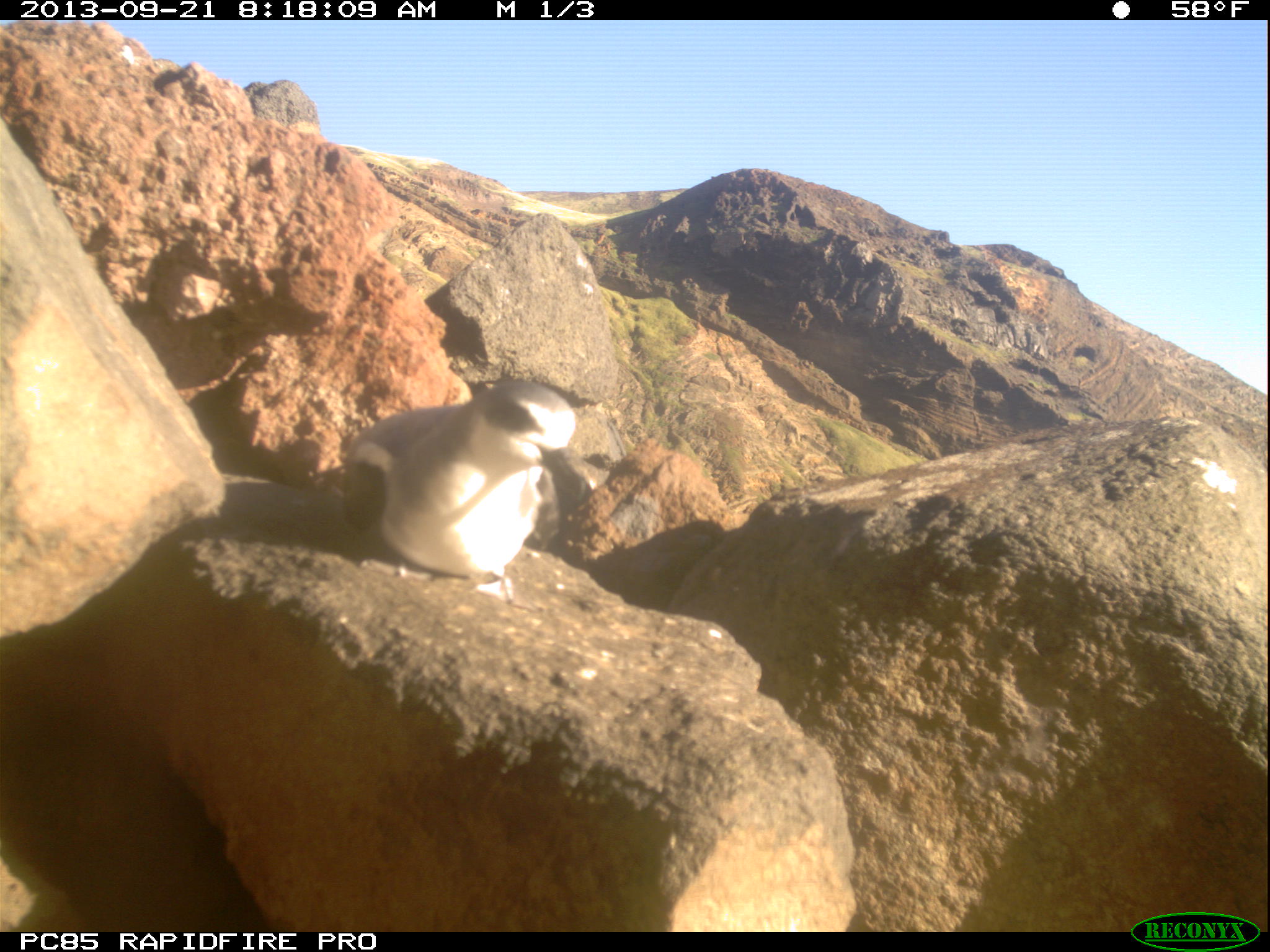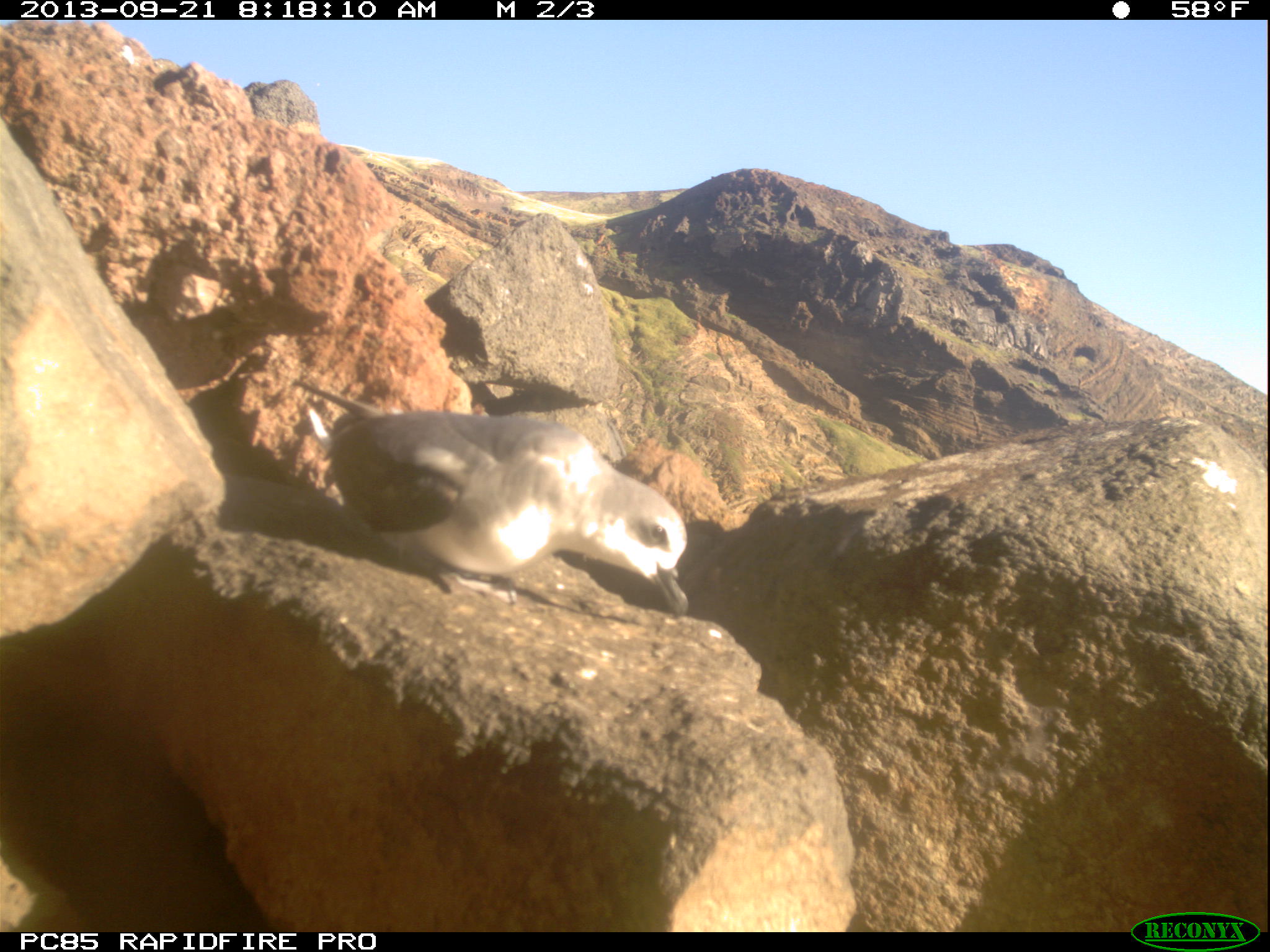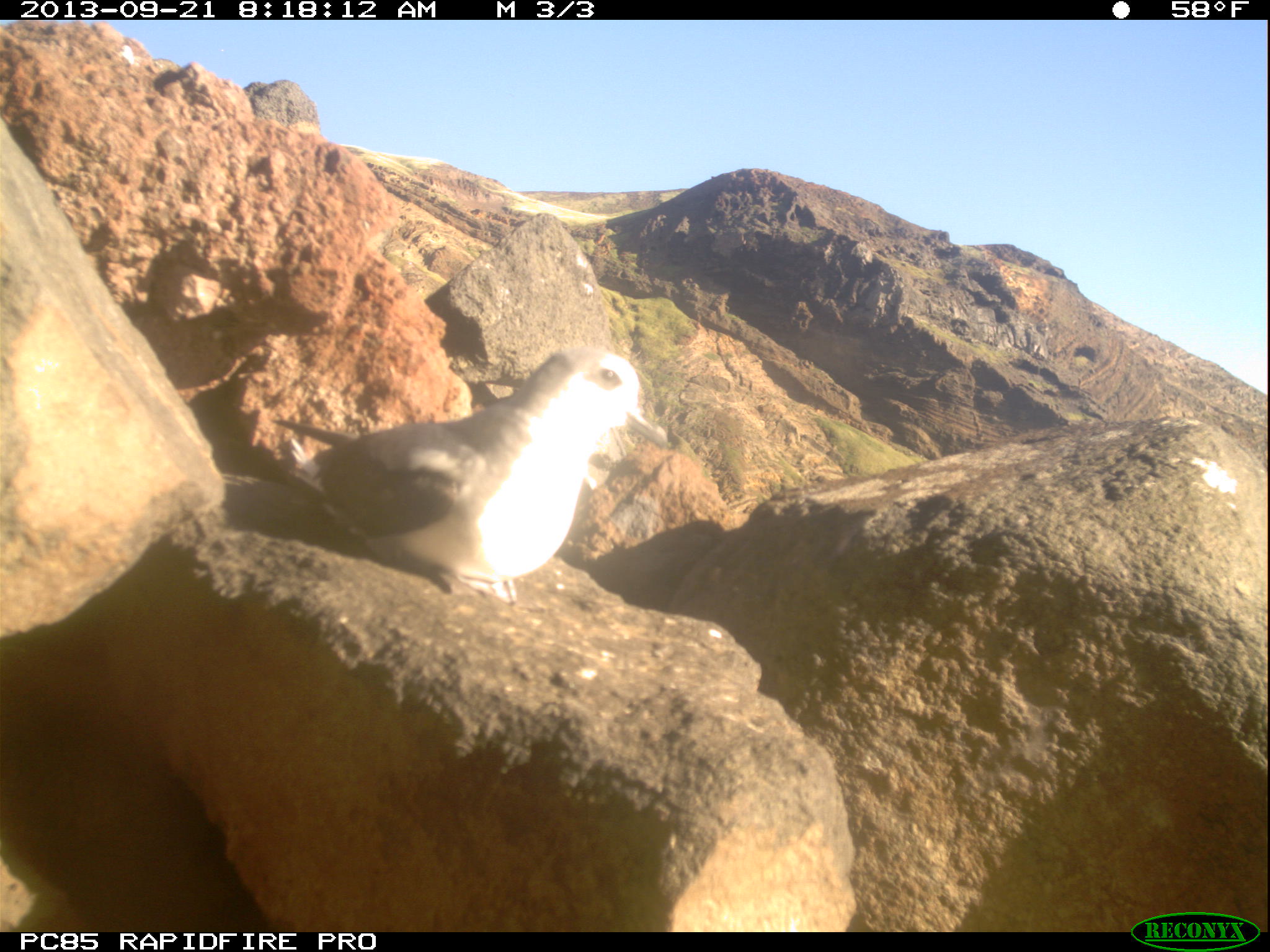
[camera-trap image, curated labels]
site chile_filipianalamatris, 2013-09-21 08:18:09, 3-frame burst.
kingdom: Animalia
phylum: Chordata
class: Aves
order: Procellariiformes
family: Procellariidae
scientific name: Procellariidae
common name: petrel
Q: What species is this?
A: Petrel (Procellariidae).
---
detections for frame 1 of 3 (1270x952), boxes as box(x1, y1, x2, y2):
petrel: box(330, 377, 593, 608)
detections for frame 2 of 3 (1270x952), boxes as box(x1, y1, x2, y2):
petrel: box(303, 359, 692, 625)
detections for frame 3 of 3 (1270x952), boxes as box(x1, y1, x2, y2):
petrel: box(260, 345, 673, 611)